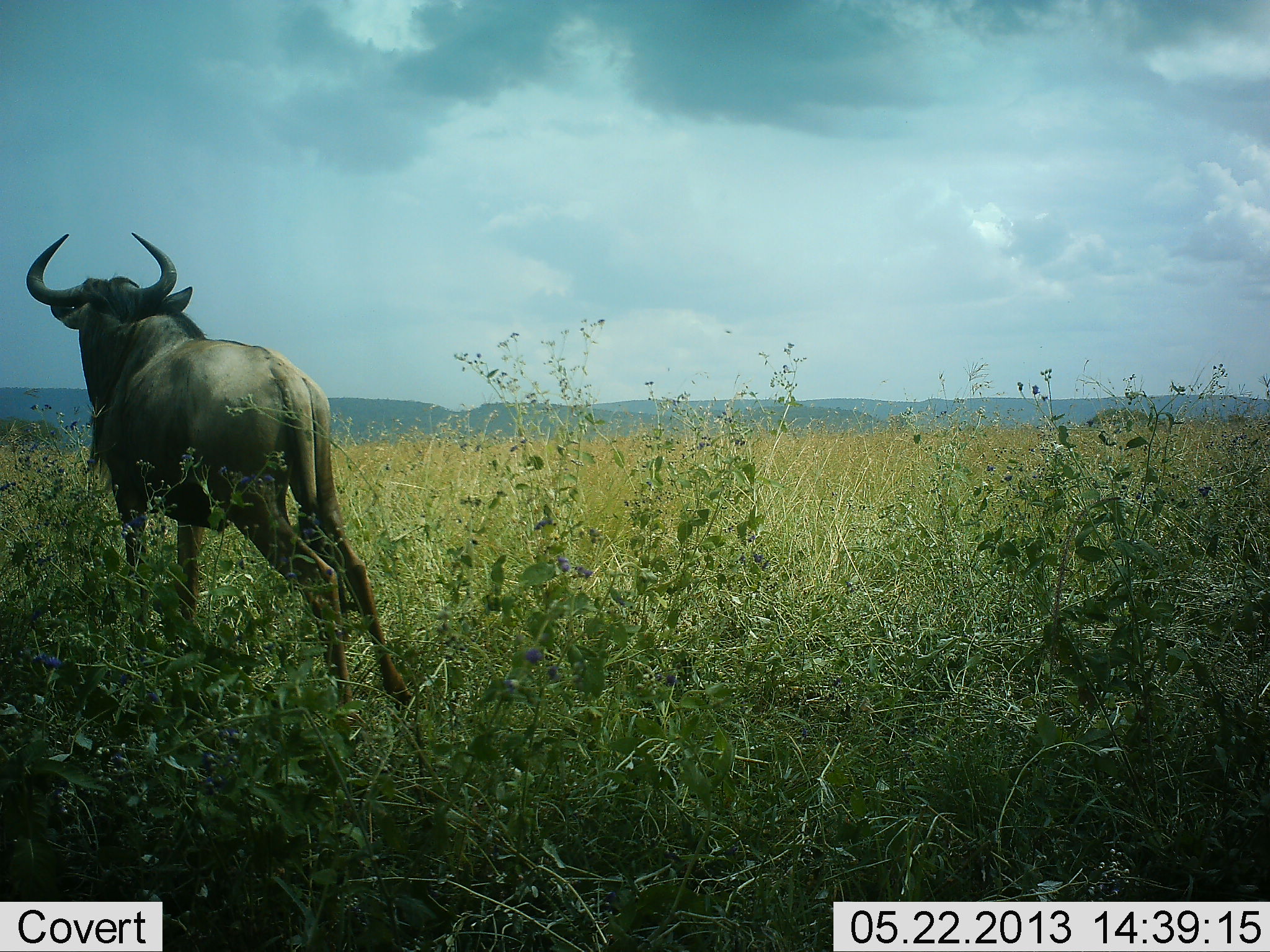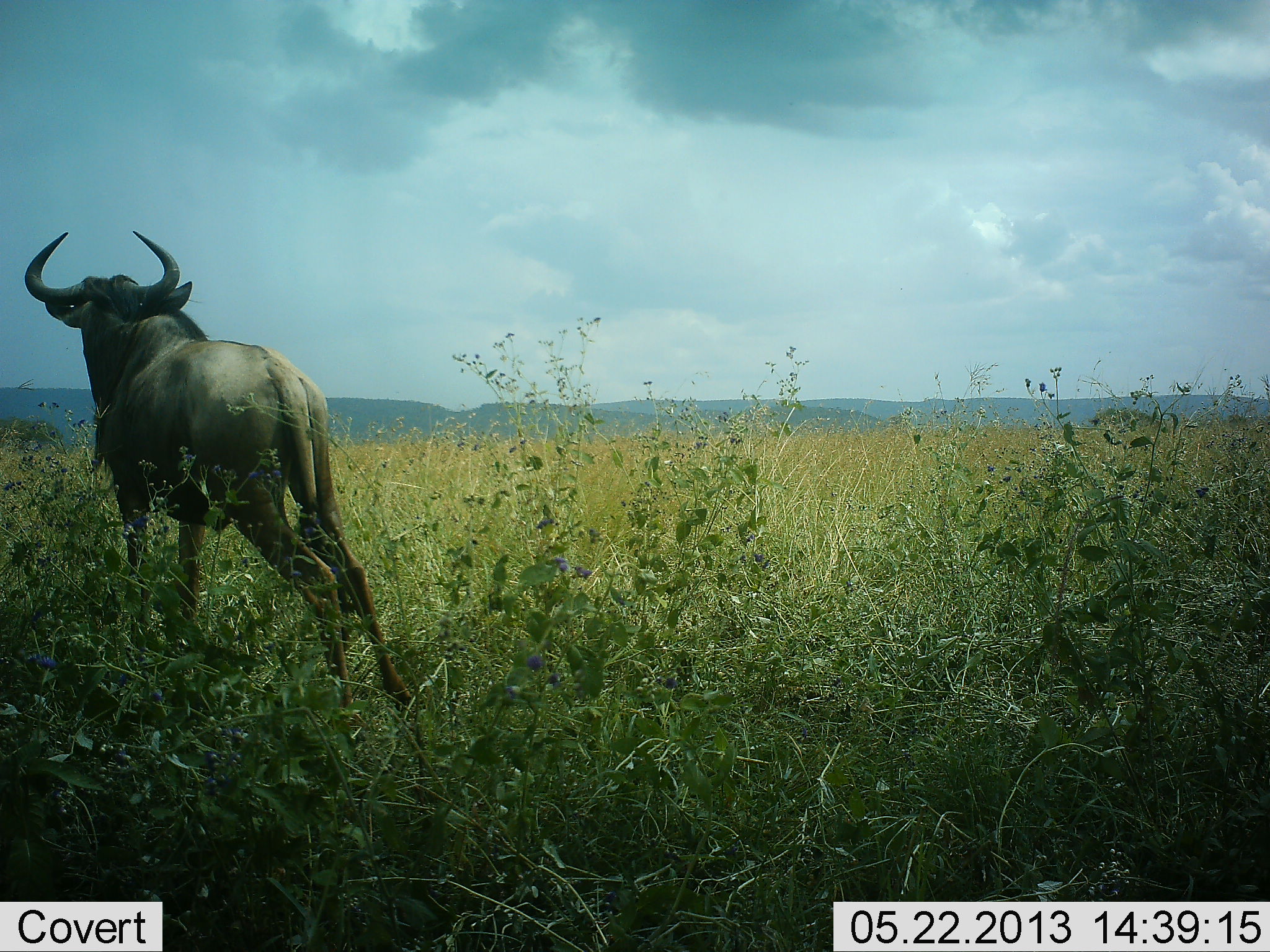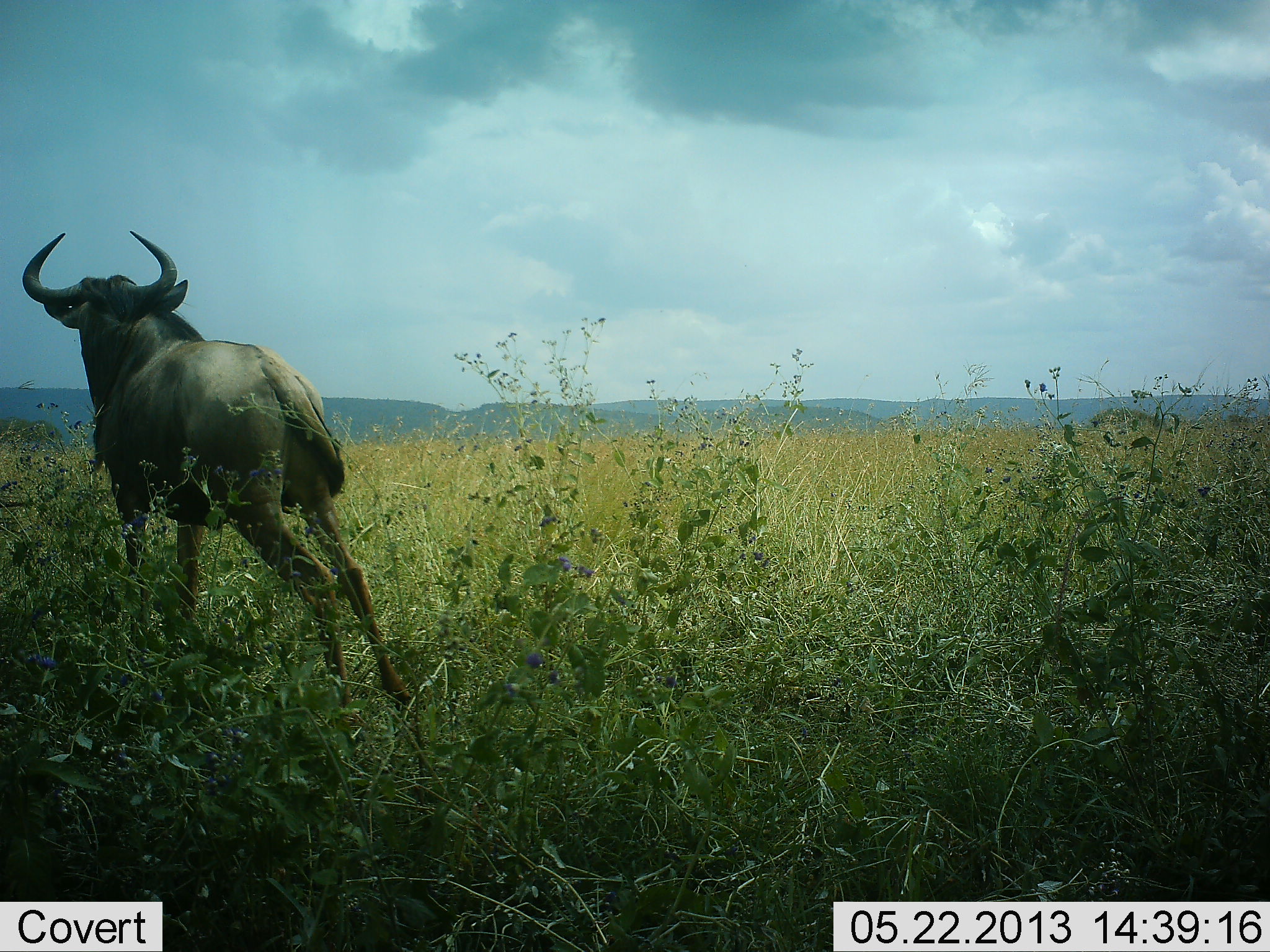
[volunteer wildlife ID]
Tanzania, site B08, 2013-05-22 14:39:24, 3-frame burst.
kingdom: Animalia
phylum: Chordata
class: Mammalia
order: Artiodactyla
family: Bovidae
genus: Connochaetes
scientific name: Connochaetes taurinus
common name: blue wildebeest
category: wildebeest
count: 1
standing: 83%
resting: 0%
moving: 17%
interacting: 0%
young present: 0%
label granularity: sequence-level